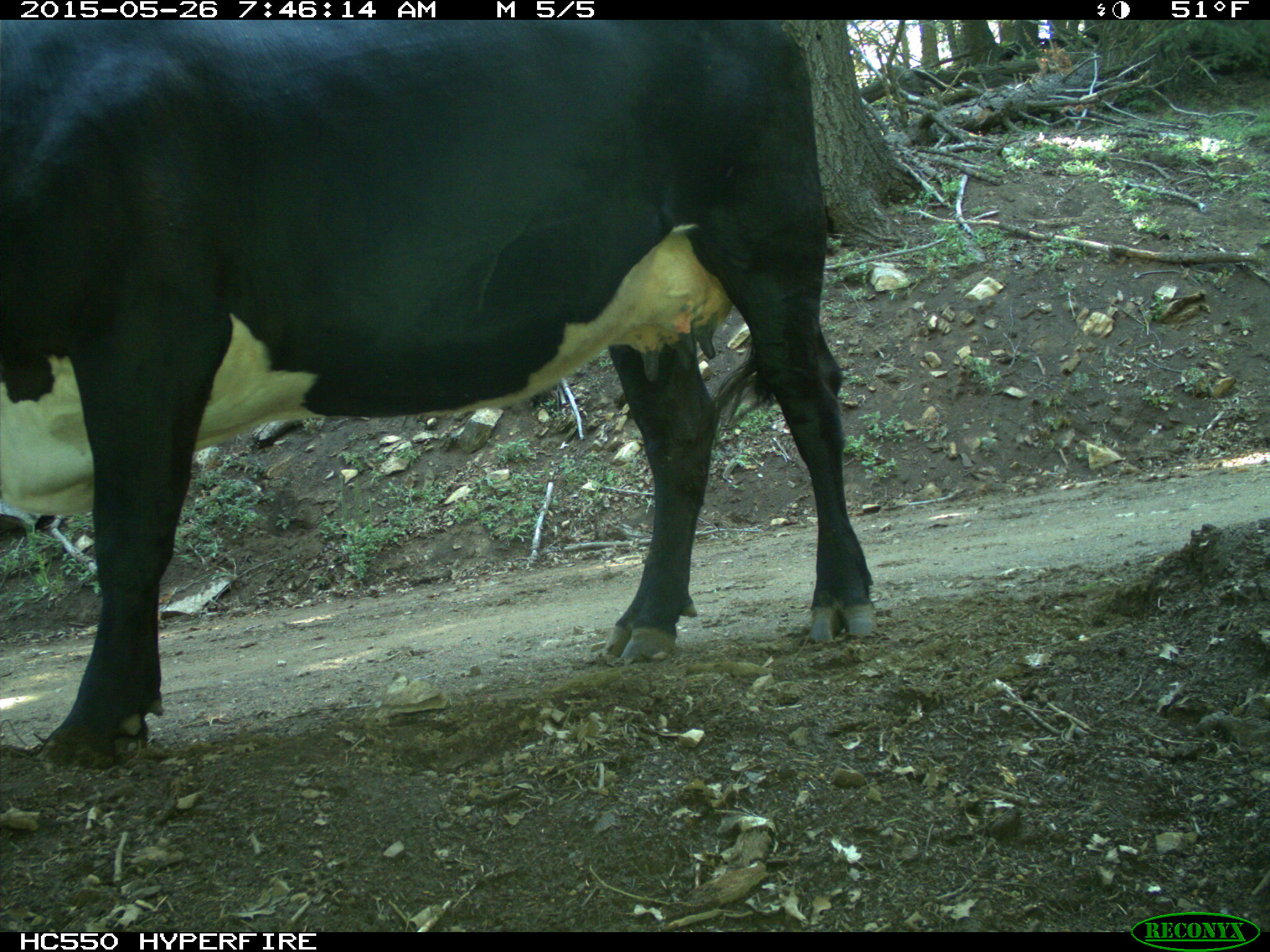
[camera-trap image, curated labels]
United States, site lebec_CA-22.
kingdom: Animalia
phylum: Chordata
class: Mammalia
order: Artiodactyla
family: Bovidae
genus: Bos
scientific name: Bos taurus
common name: domestic cow